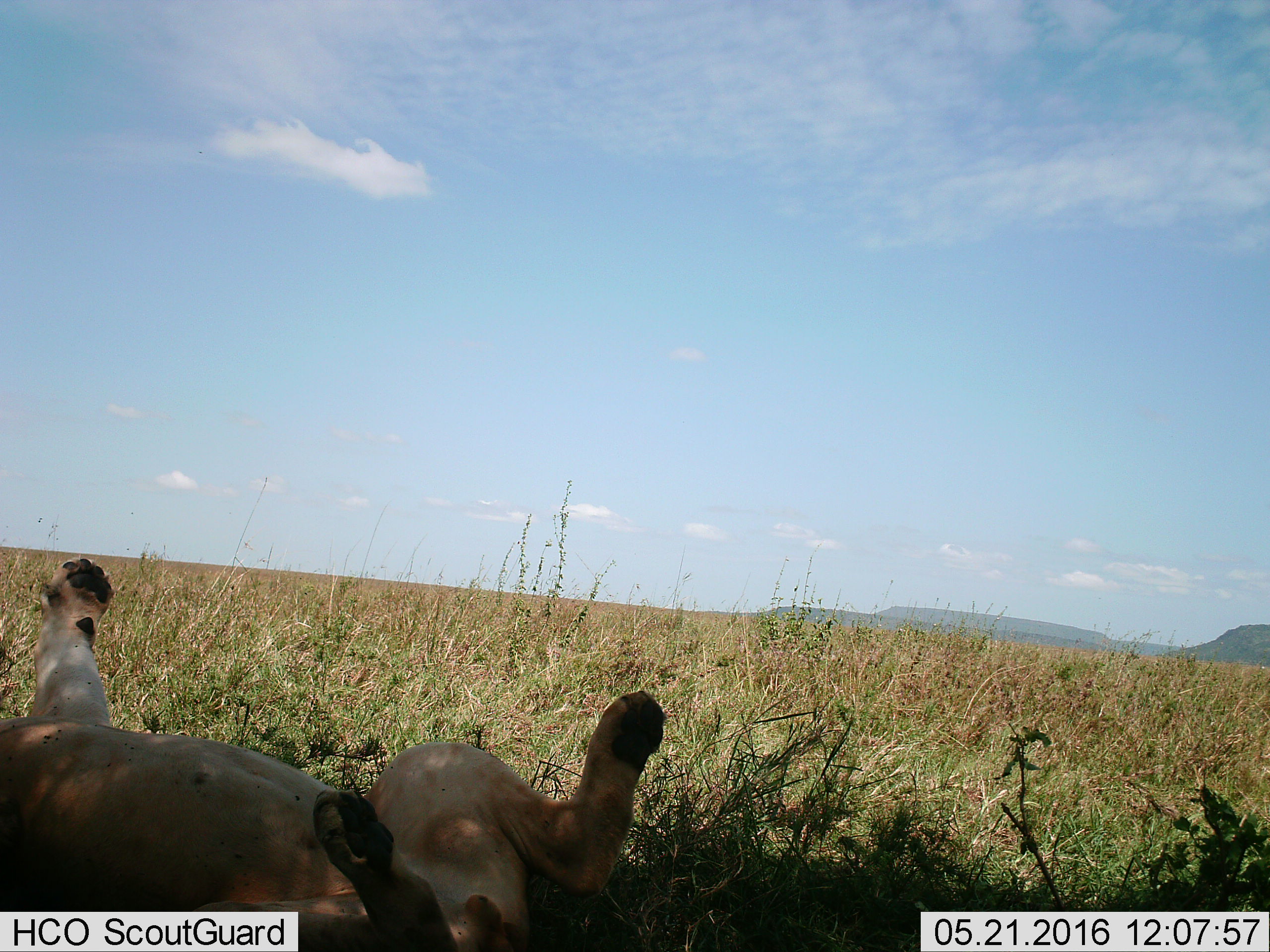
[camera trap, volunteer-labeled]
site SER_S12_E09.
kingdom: Animalia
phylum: Chordata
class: Mammalia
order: Carnivora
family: Felidae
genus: Panthera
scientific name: Panthera leo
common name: lion male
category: lionmale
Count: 1.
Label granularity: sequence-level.